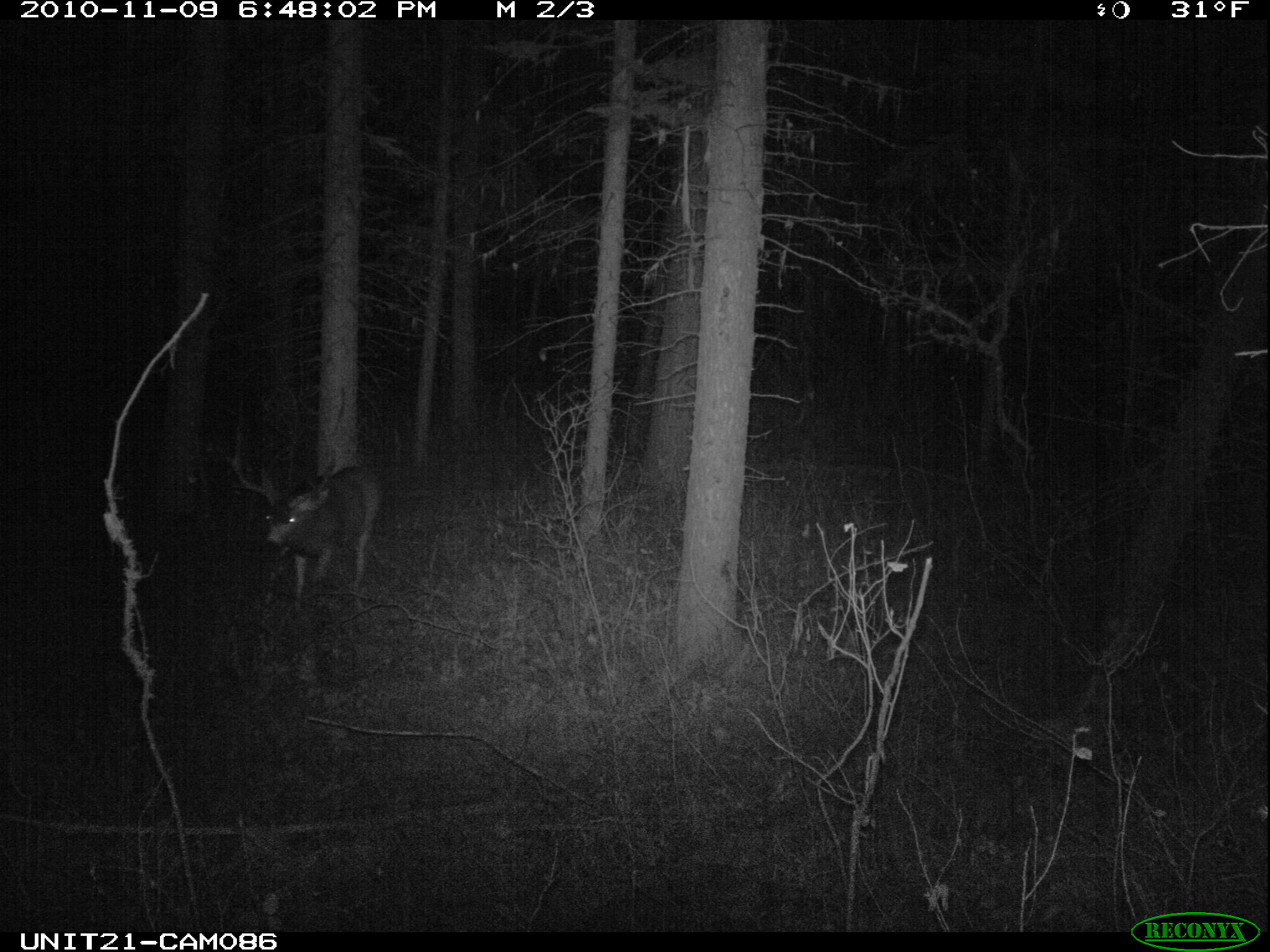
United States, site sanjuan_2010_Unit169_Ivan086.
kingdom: Animalia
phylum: Chordata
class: Mammalia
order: Artiodactyla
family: Cervidae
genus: Odocoileus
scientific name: Odocoileus hemionus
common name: mule deer